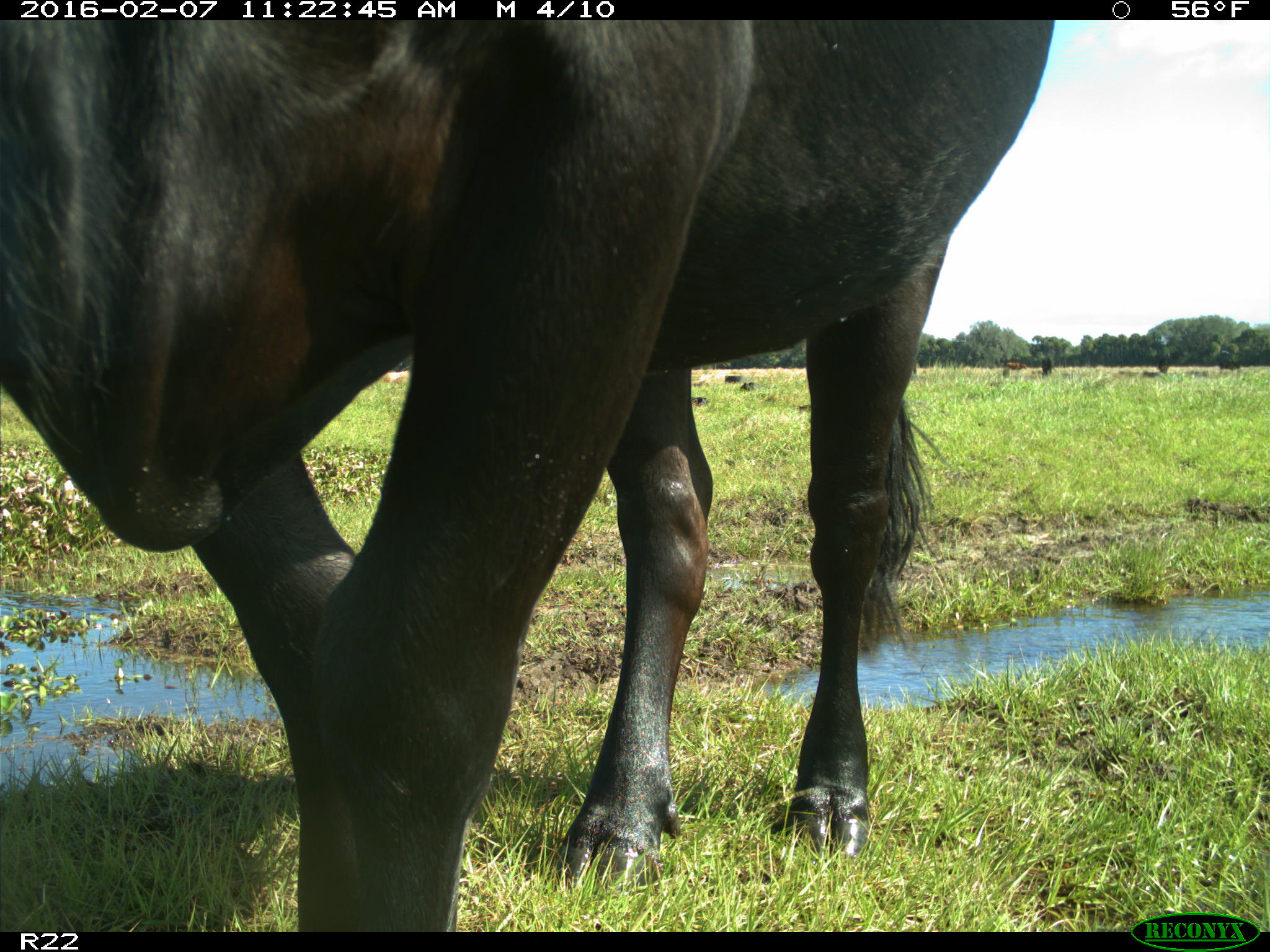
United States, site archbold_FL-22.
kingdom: Animalia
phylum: Chordata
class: Mammalia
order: Artiodactyla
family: Bovidae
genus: Bos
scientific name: Bos taurus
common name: domestic cow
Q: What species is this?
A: Bos taurus (domestic cow).